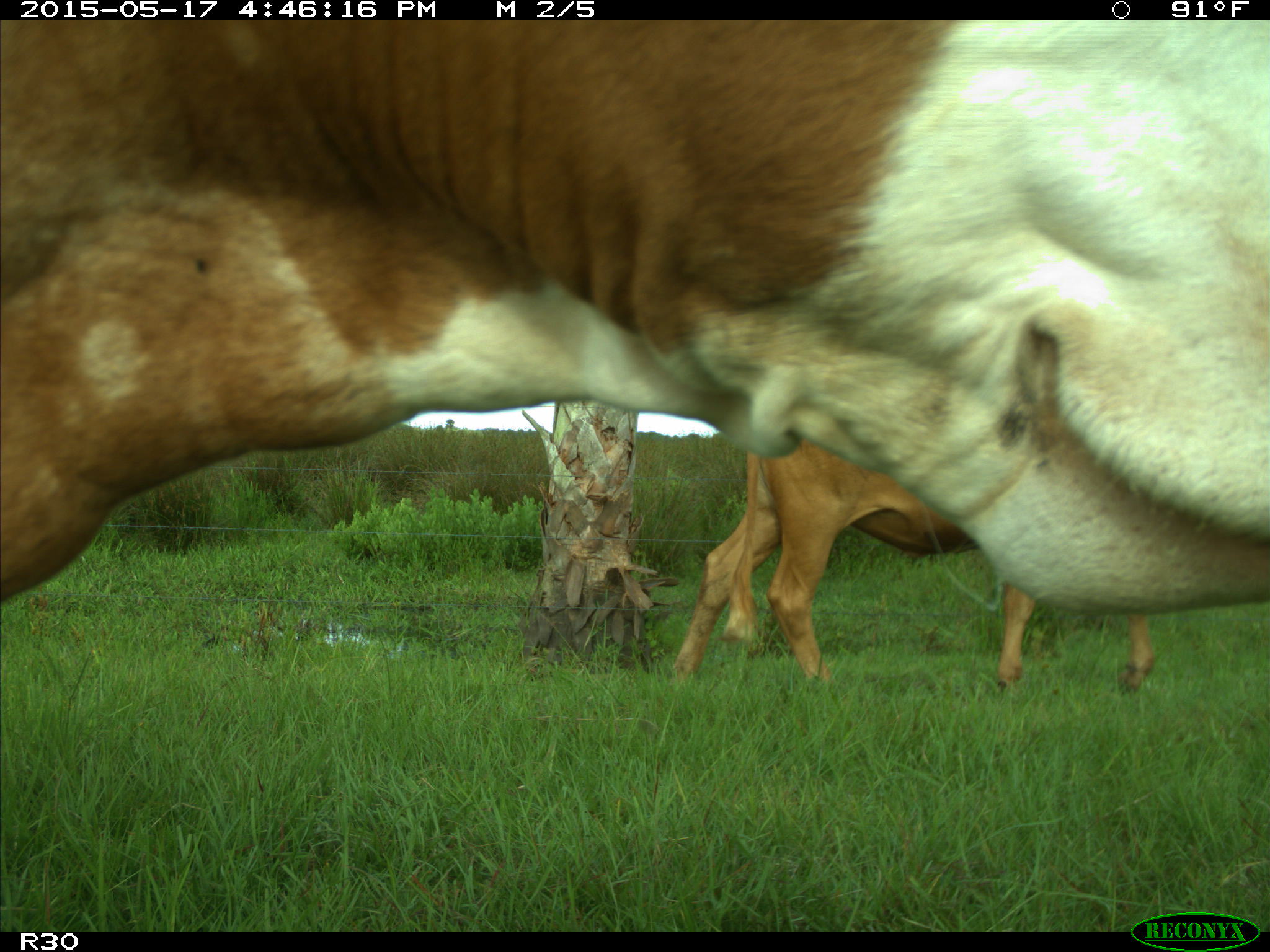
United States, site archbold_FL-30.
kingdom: Animalia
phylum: Chordata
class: Mammalia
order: Artiodactyla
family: Bovidae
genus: Bos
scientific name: Bos taurus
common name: domestic cow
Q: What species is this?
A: Bos taurus (domestic cow).